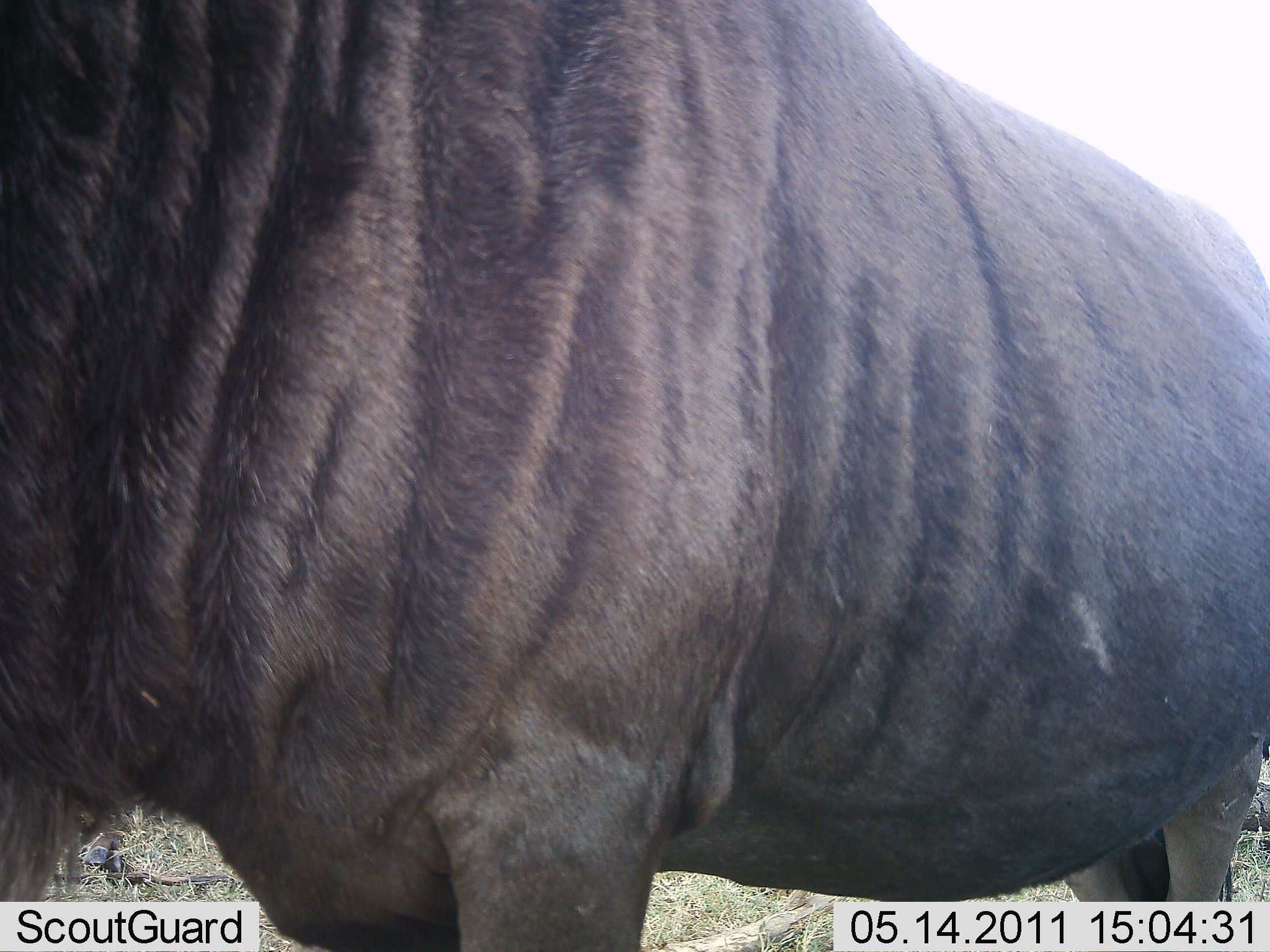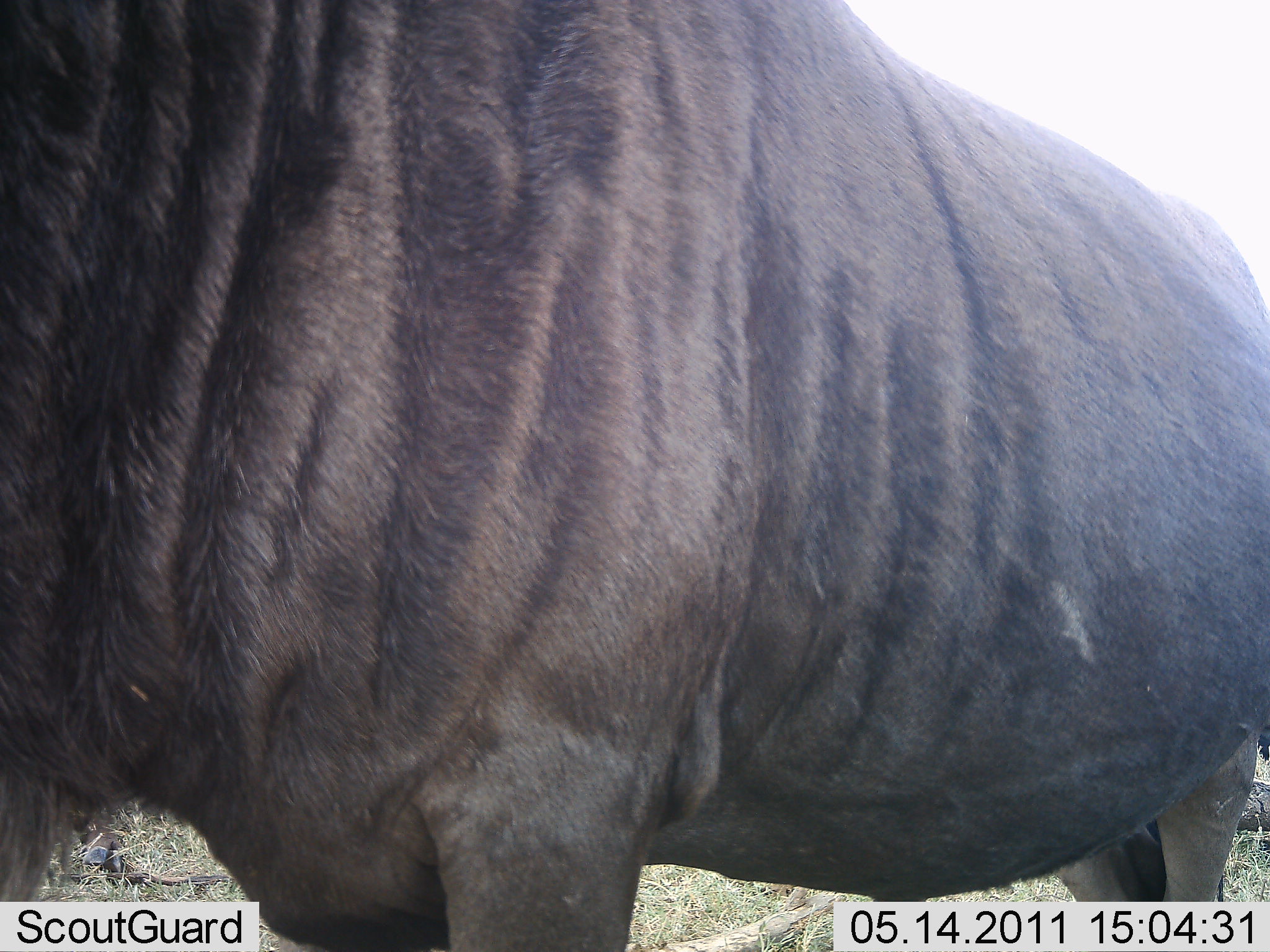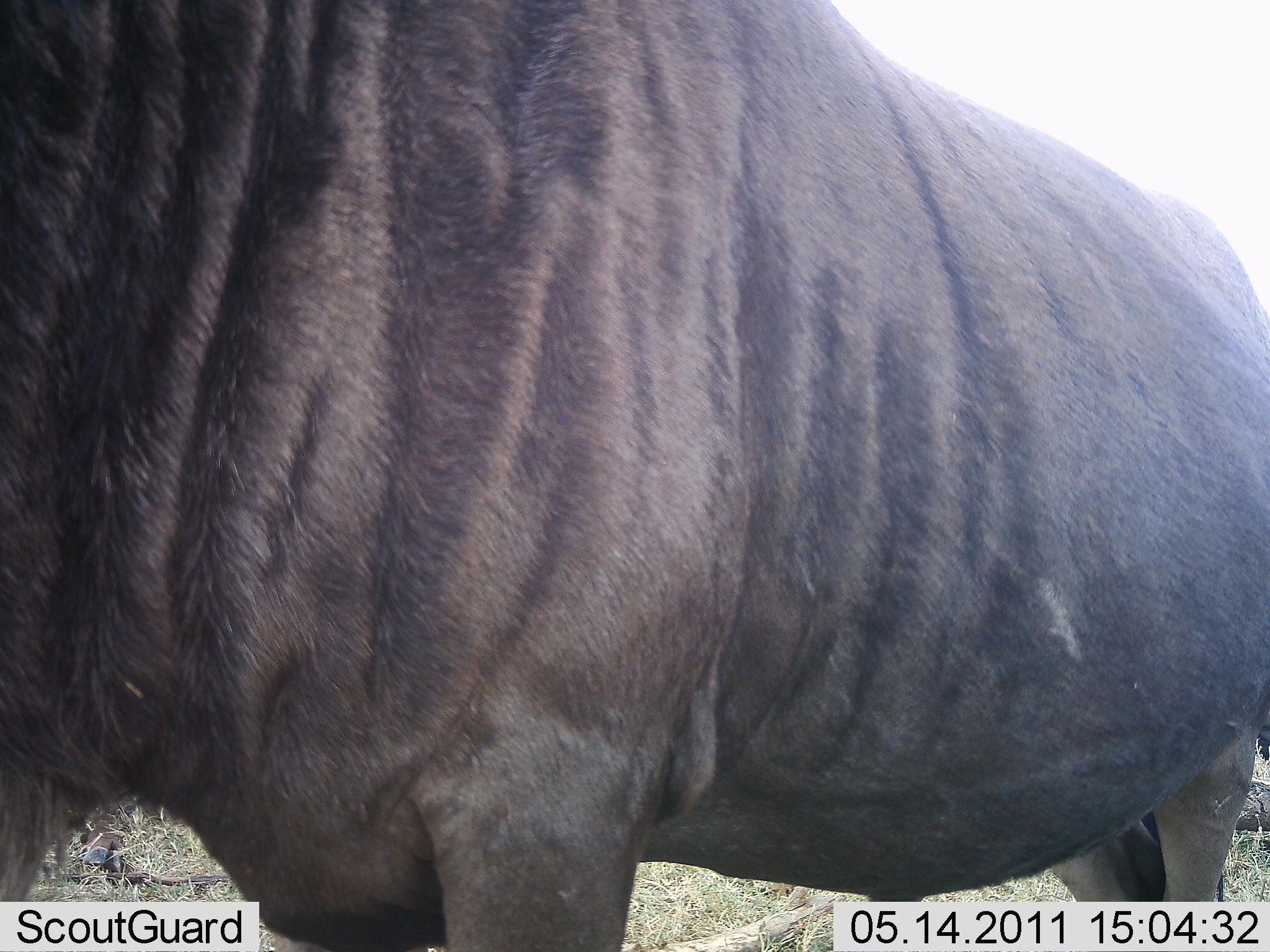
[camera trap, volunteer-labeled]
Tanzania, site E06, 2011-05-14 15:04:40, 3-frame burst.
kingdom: Animalia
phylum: Chordata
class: Mammalia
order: Artiodactyla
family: Bovidae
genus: Connochaetes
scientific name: Connochaetes taurinus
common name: blue wildebeest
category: wildebeest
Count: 1.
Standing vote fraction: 83%.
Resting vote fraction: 8%.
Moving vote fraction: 8%.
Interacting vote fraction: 8%.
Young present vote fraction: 0%.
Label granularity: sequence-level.